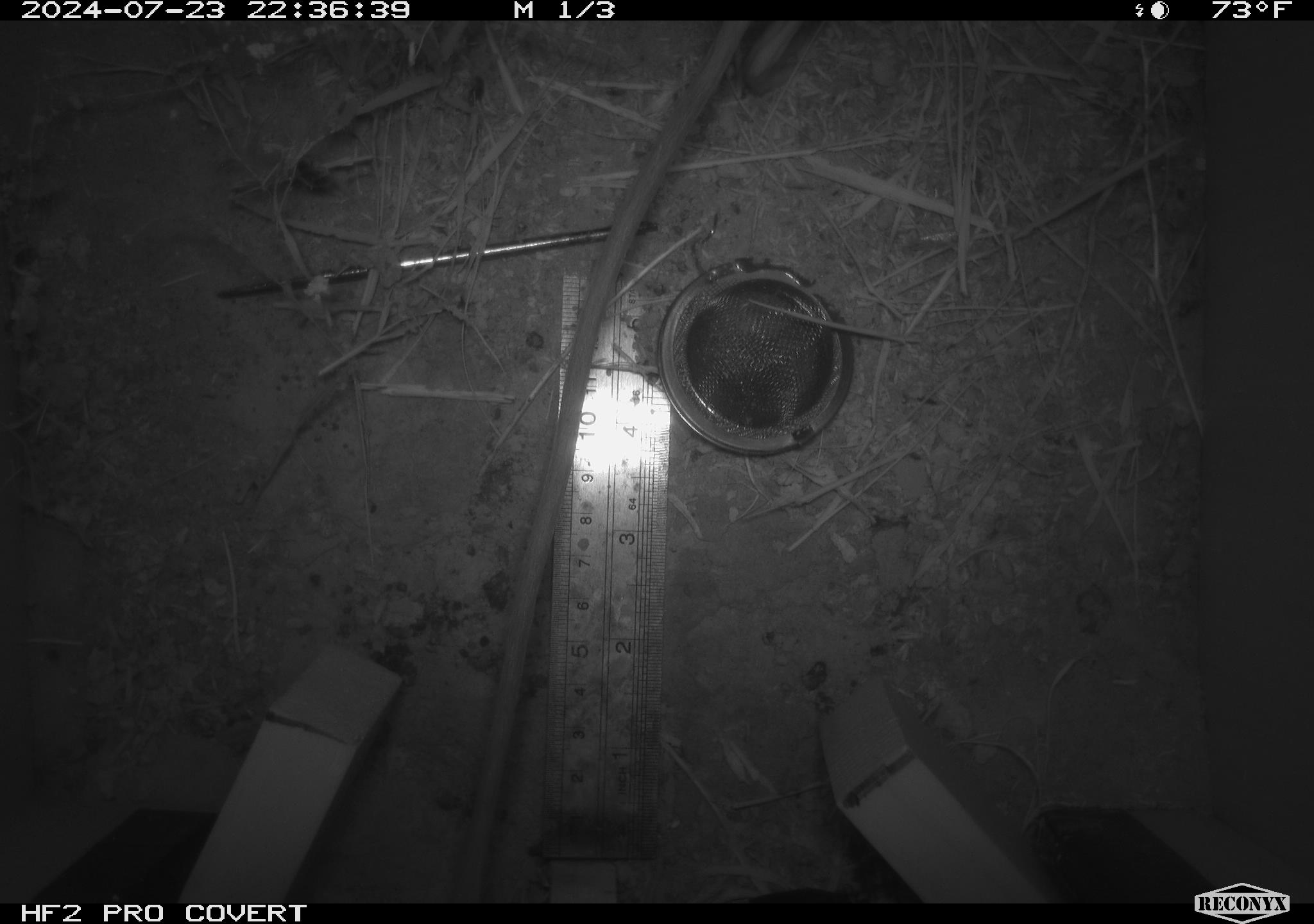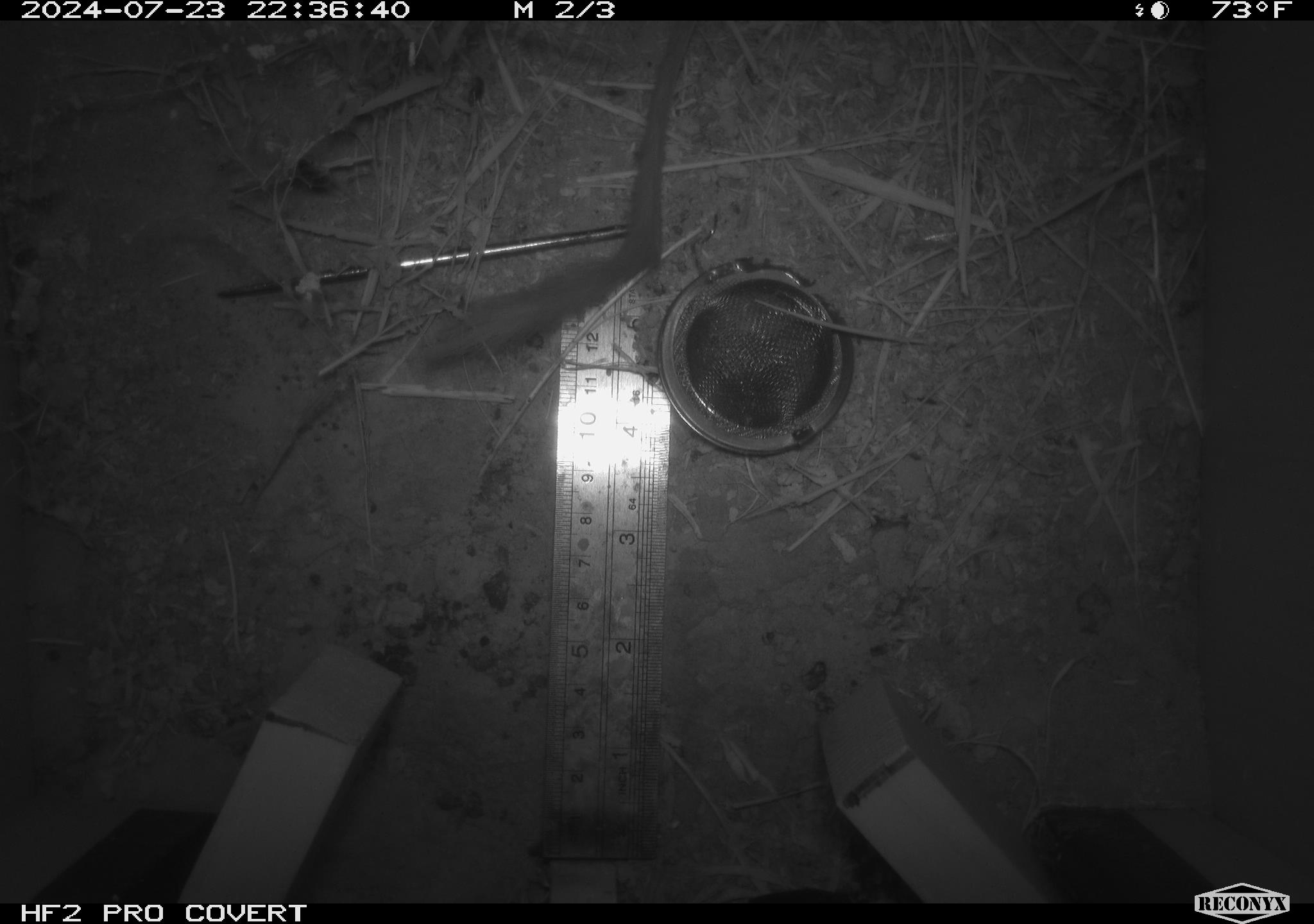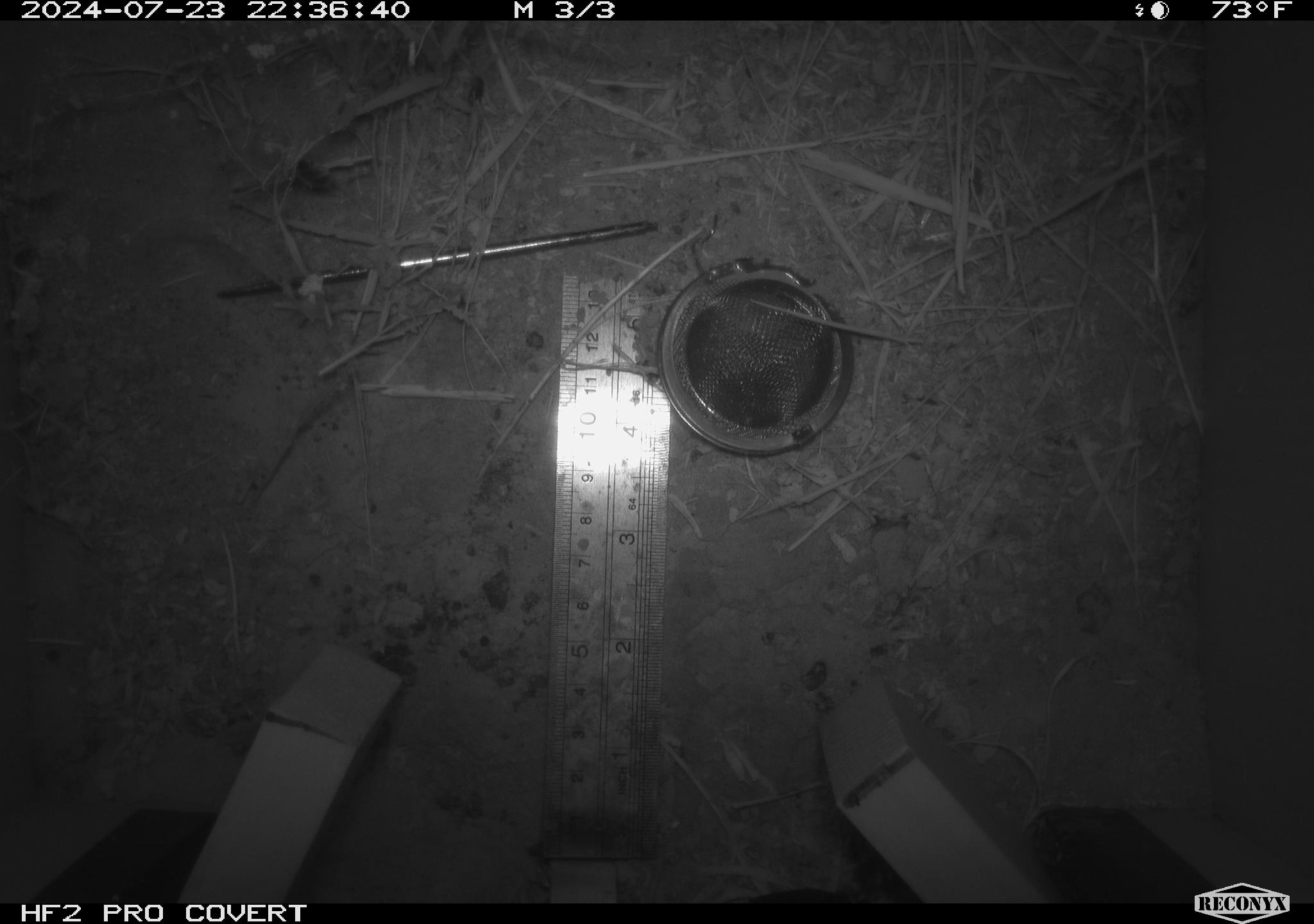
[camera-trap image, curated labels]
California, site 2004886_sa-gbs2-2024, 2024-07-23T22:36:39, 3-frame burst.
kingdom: Animalia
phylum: Chordata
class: Mammalia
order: Rodentia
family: Heteromyidae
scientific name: Heteromyidae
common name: kangaroo rats and pocket mice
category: heteromyidae family